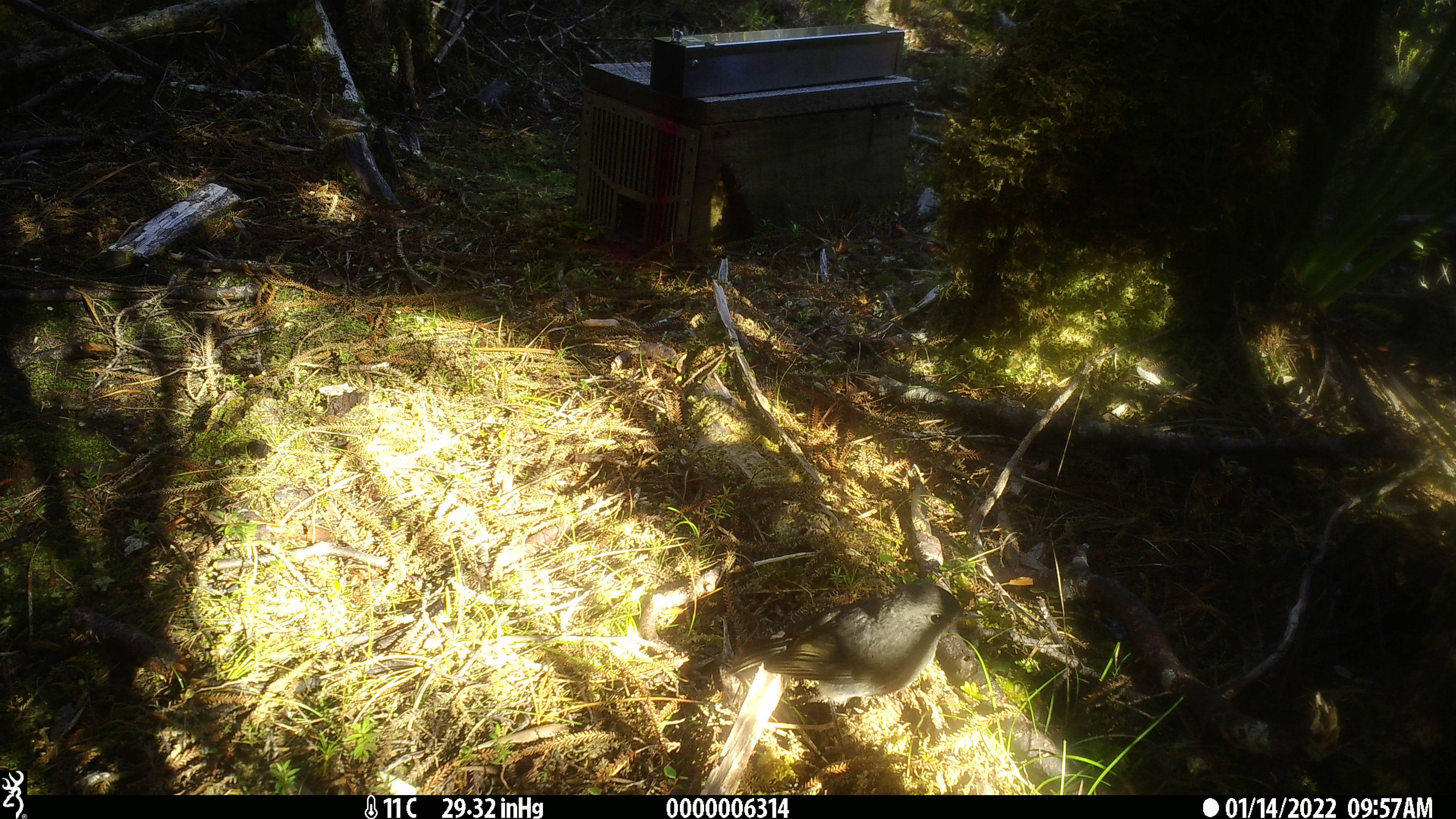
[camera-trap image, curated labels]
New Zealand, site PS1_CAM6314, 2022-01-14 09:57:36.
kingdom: Animalia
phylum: Chordata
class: Aves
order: Passeriformes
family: Petroicidae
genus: Petroica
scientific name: Petroica australis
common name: new zealand robin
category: robin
Robin (new zealand robin) (Petroica australis).